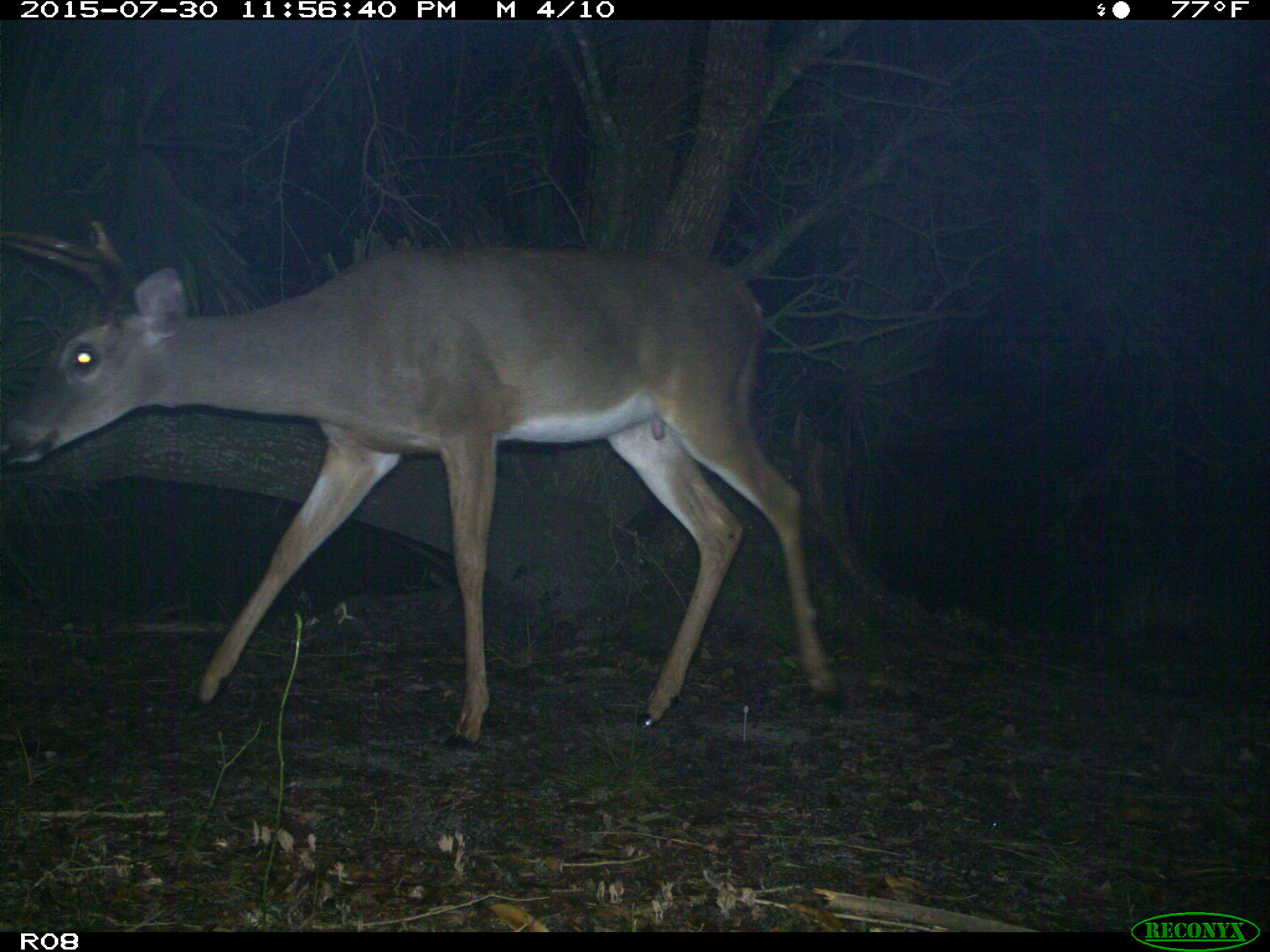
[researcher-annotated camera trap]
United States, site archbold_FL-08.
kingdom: Animalia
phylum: Chordata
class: Mammalia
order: Artiodactyla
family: Cervidae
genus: Odocoileus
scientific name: Odocoileus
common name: deer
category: unidentified deer